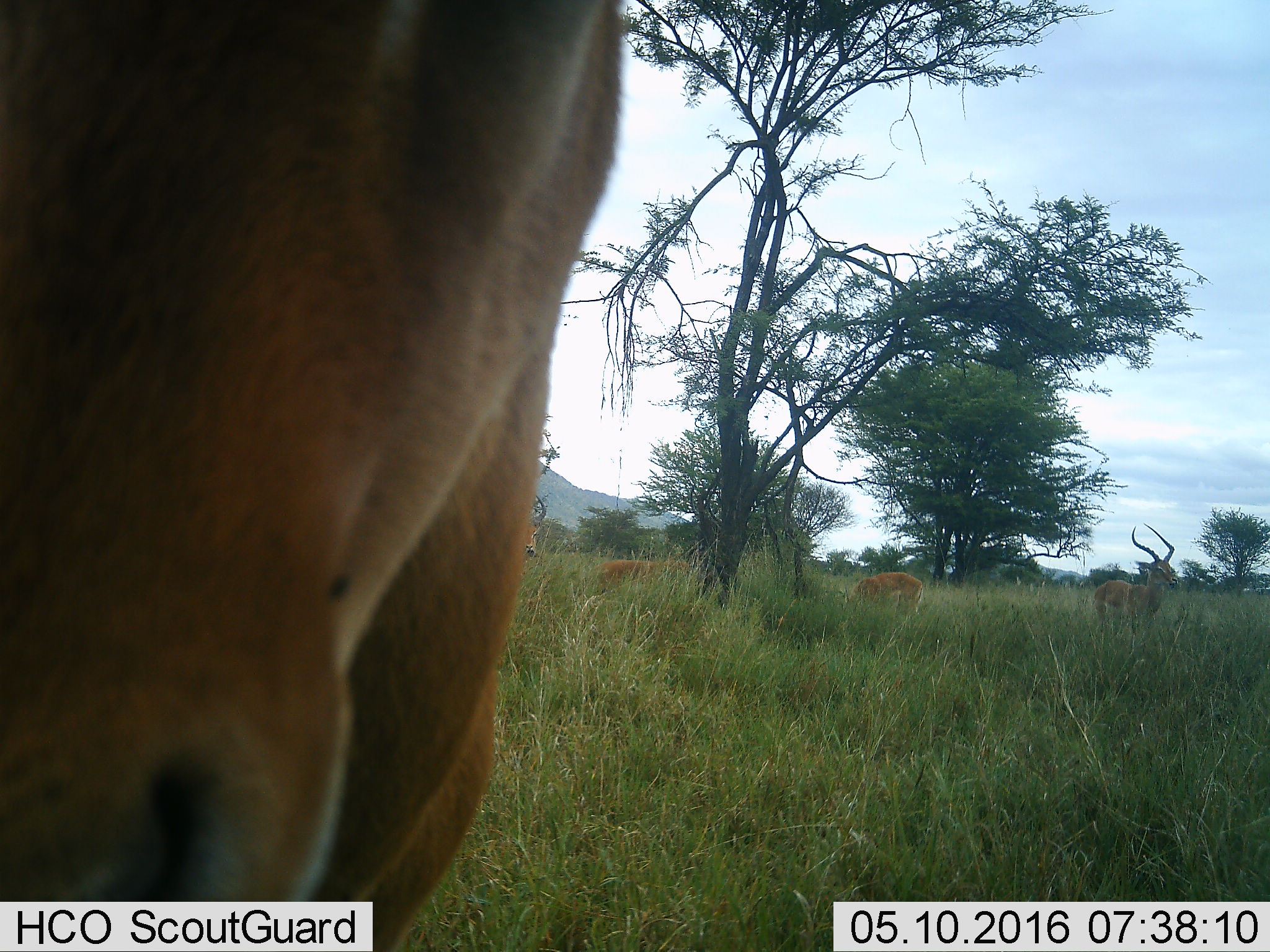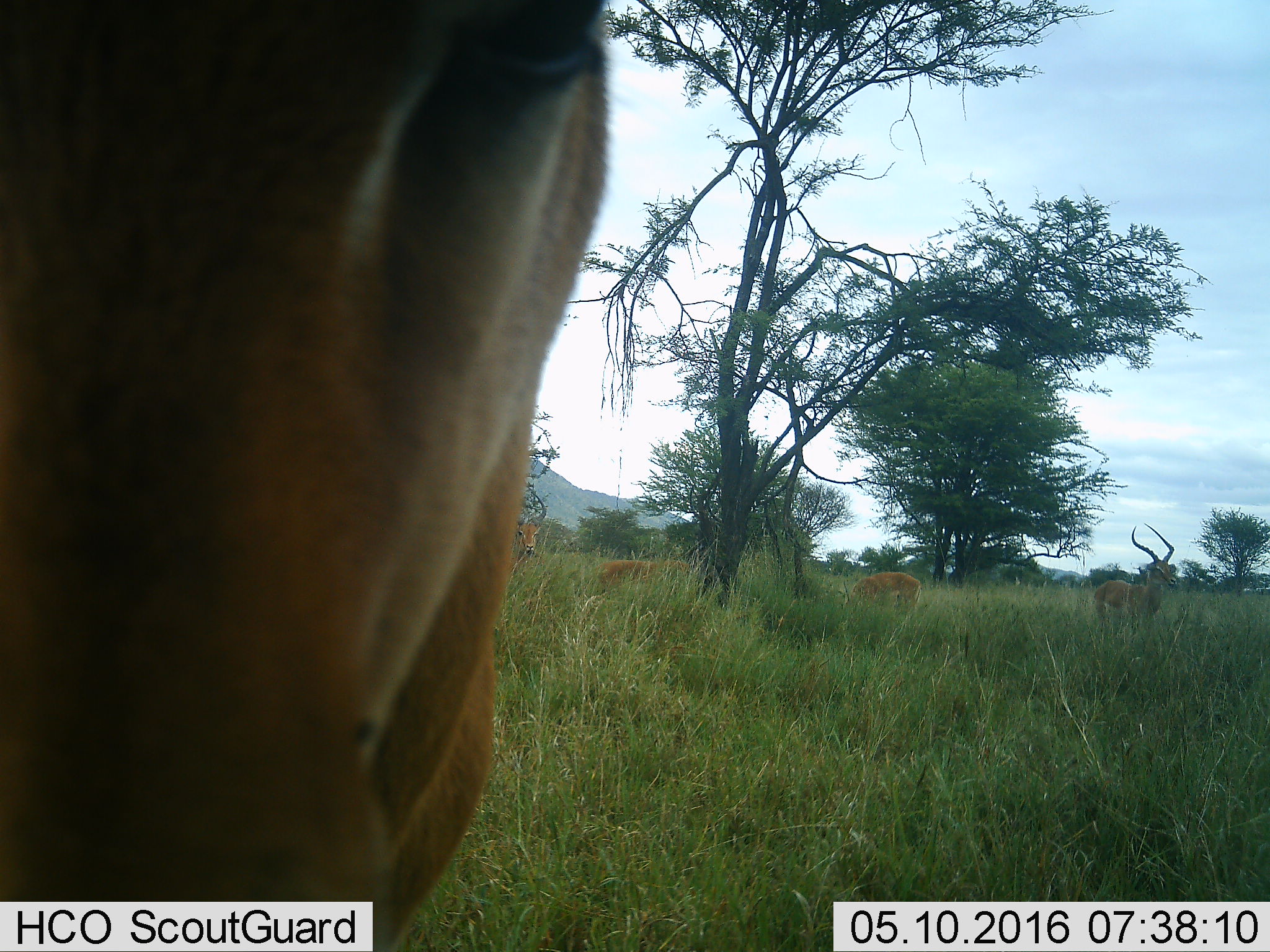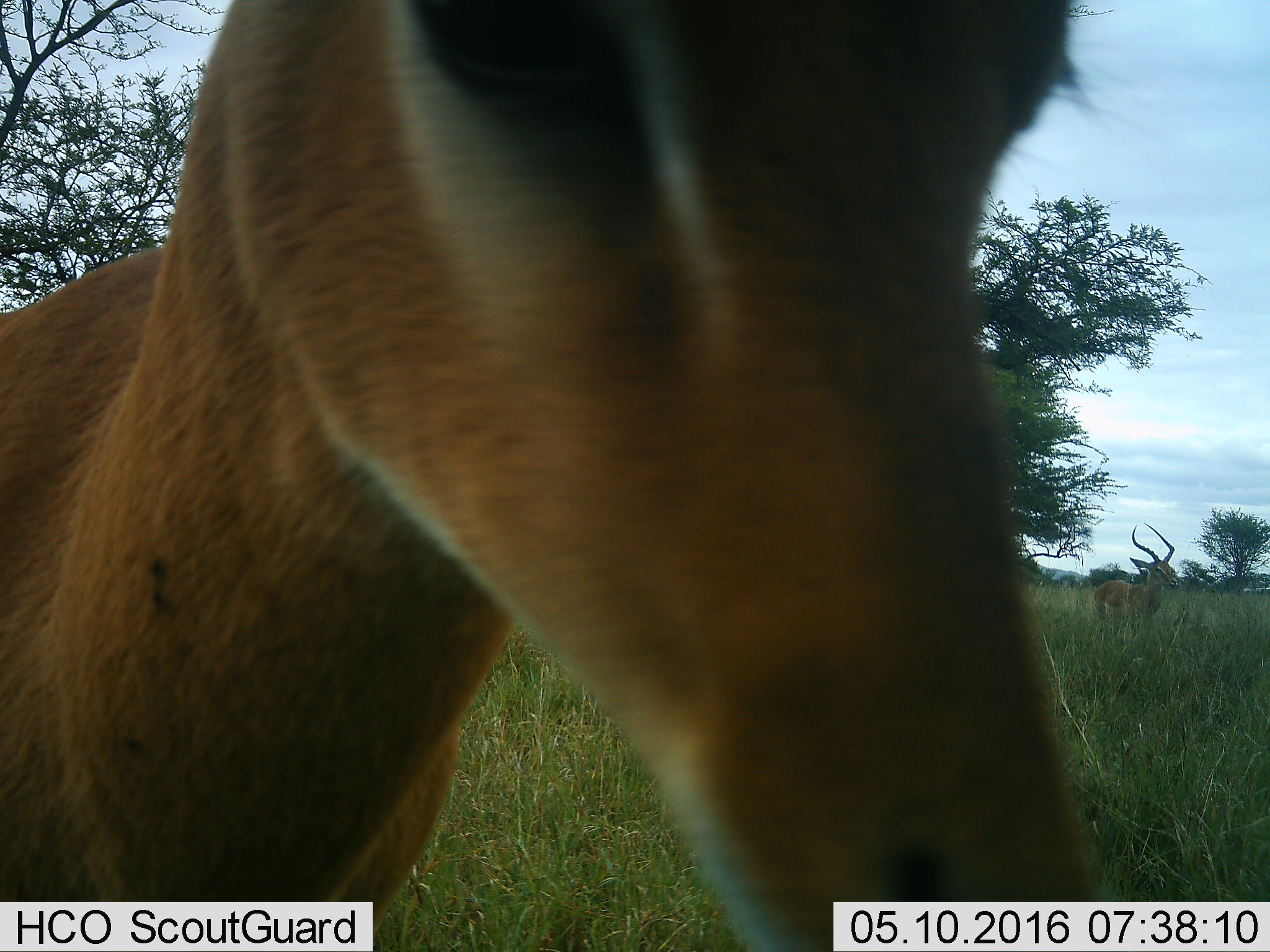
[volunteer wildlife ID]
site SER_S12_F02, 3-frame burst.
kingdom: Animalia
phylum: Chordata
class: Mammalia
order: Artiodactyla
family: Bovidae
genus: Aepyceros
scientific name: Aepyceros melampus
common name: impala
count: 6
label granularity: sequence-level